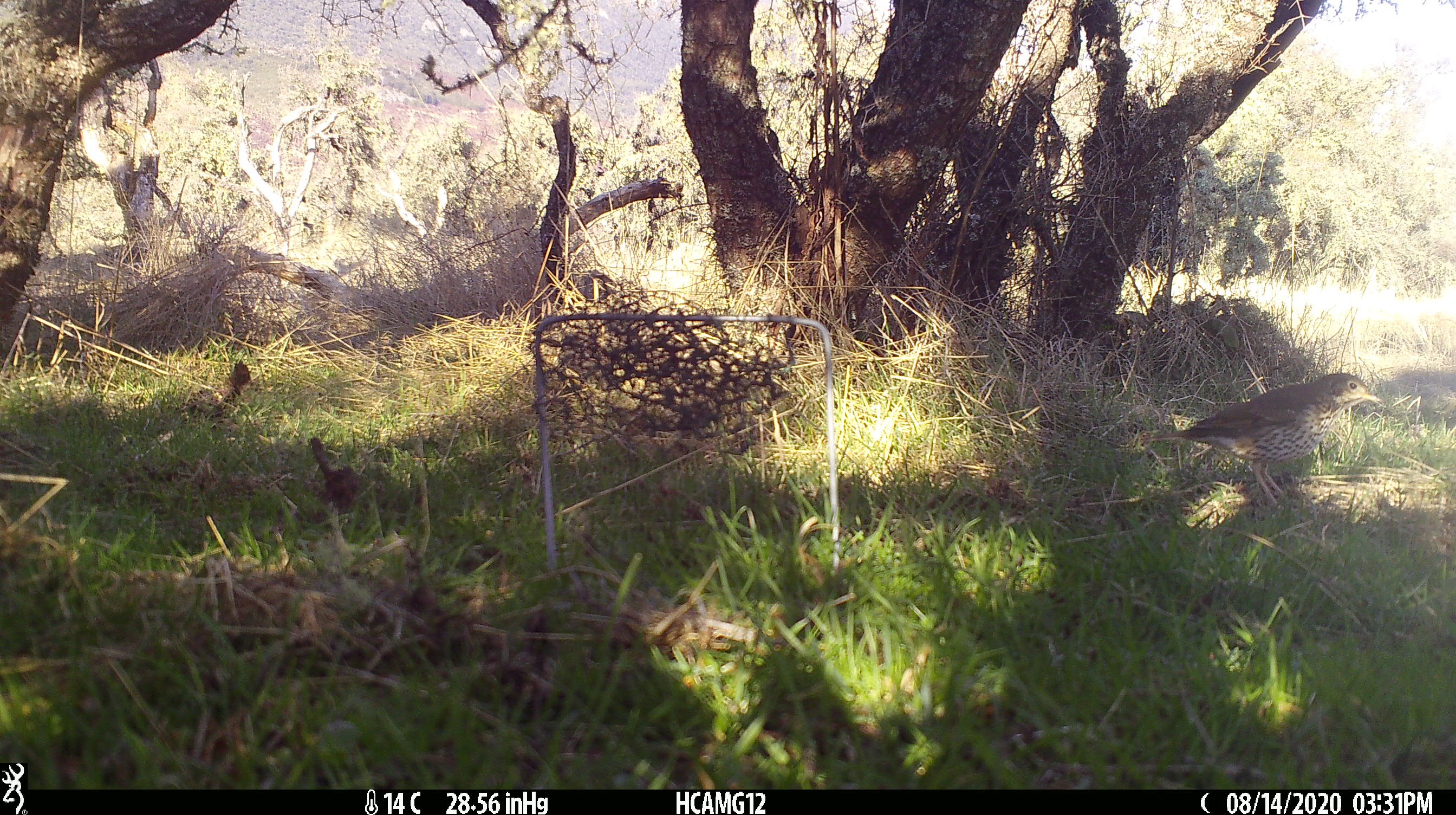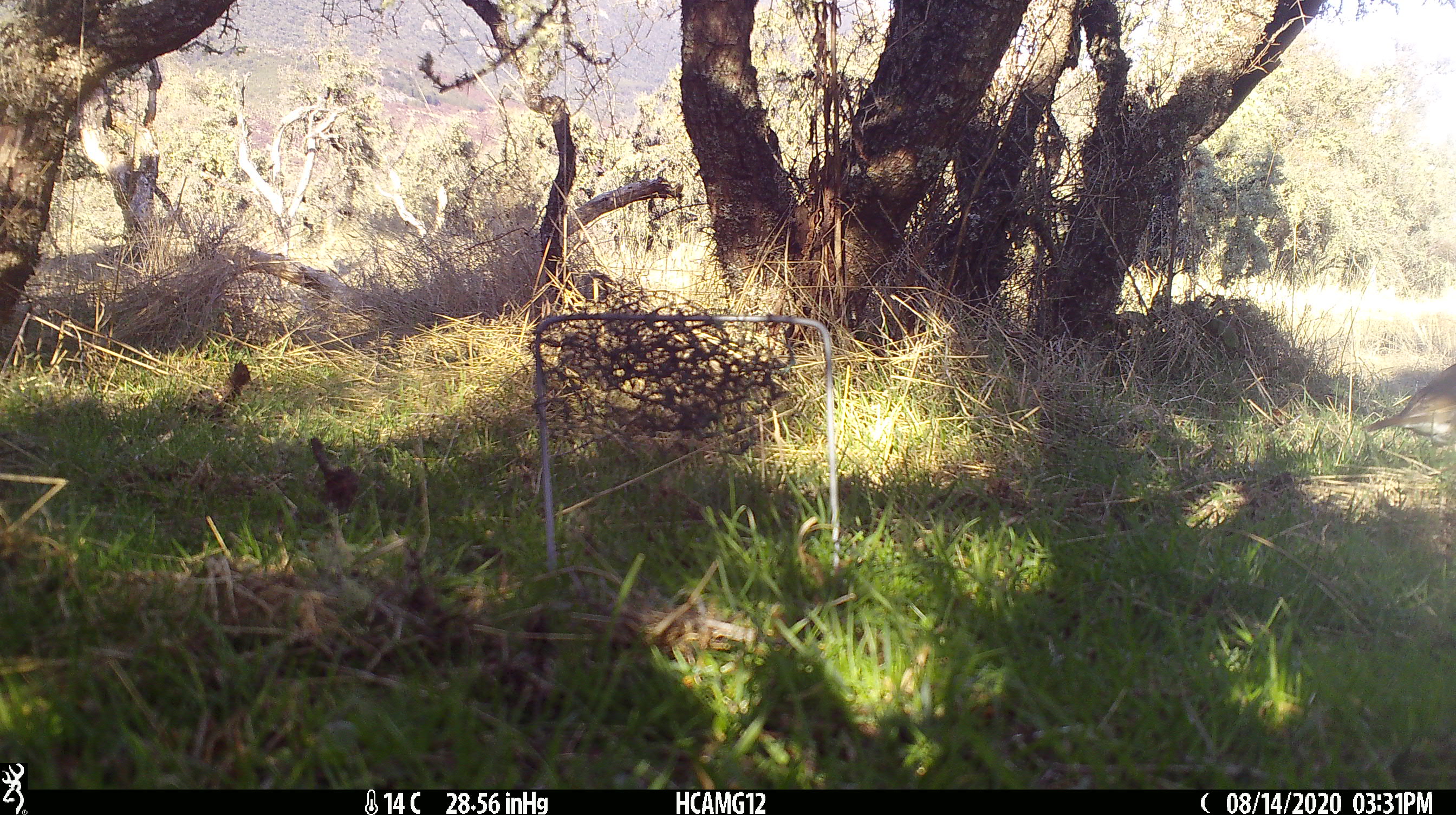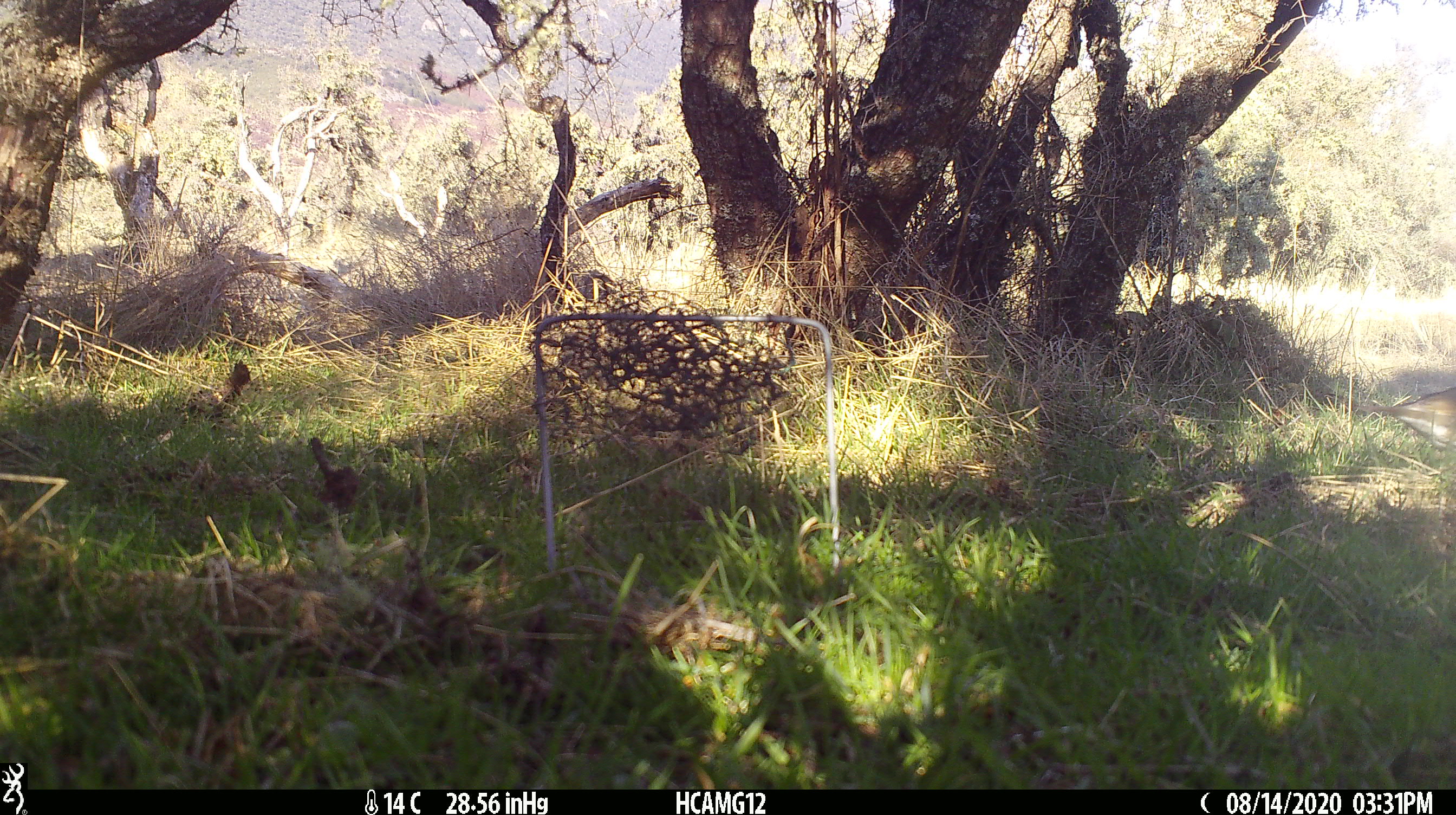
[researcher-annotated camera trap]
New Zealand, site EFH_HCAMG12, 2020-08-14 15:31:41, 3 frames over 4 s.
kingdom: Animalia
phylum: Chordata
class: Aves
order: Passeriformes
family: Turdidae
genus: Turdus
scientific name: Turdus philomelos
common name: song thrush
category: thrush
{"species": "thrush (song thrush) (Turdus philomelos)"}